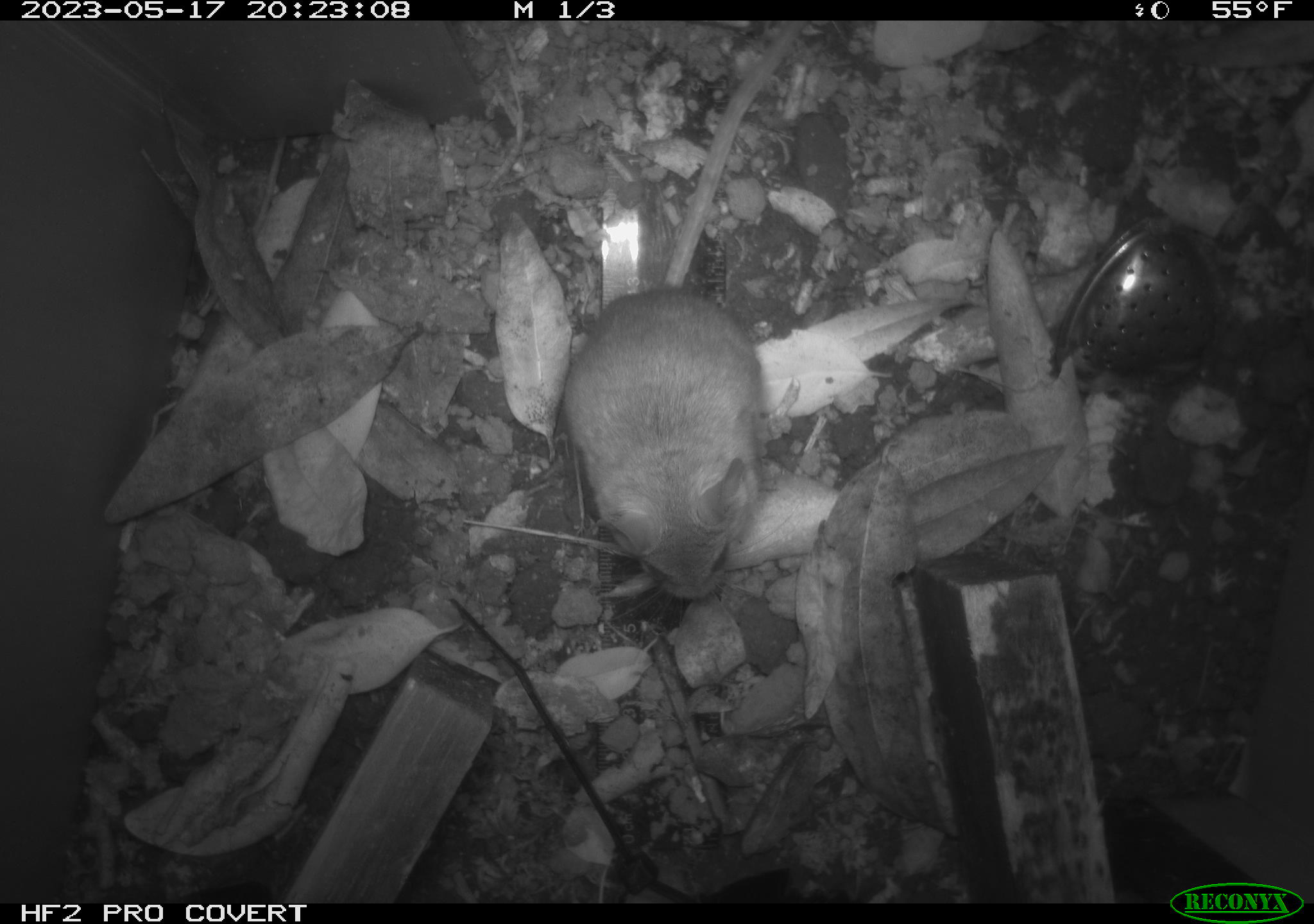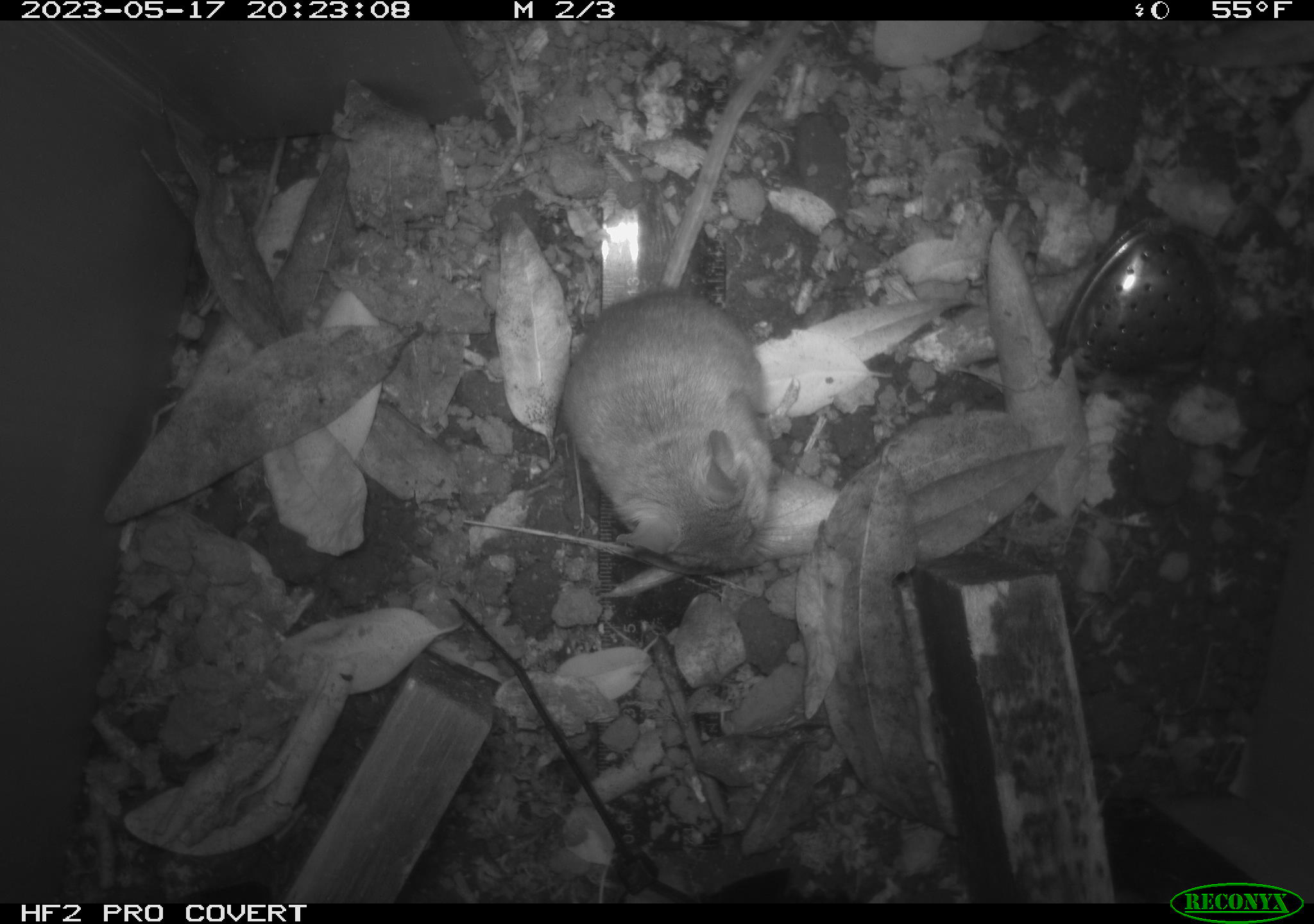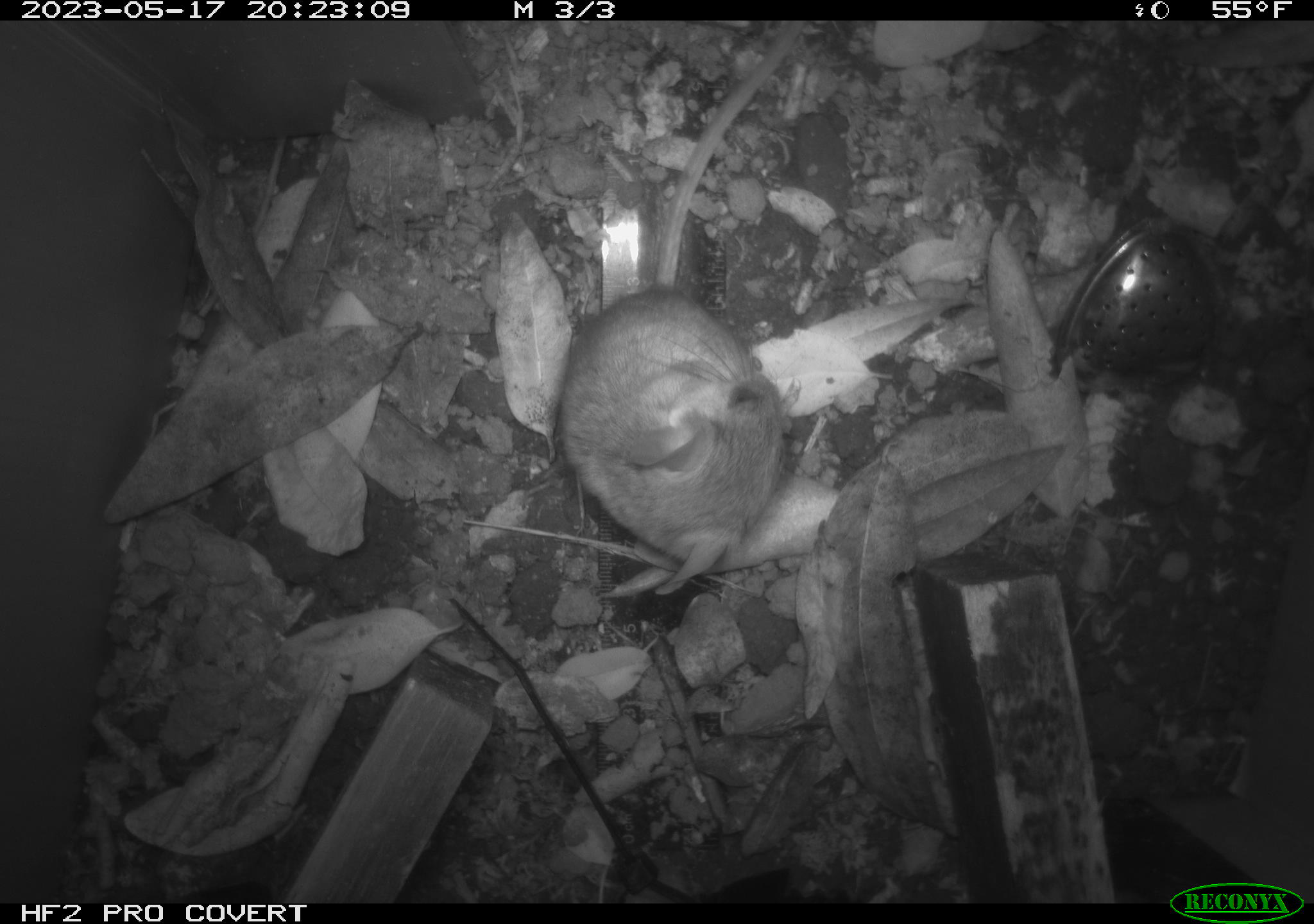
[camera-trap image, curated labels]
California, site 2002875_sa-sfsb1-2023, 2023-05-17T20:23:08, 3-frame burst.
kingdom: Animalia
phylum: Chordata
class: Mammalia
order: Rodentia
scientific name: Rodentia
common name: mouse species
Mouse species (Rodentia).